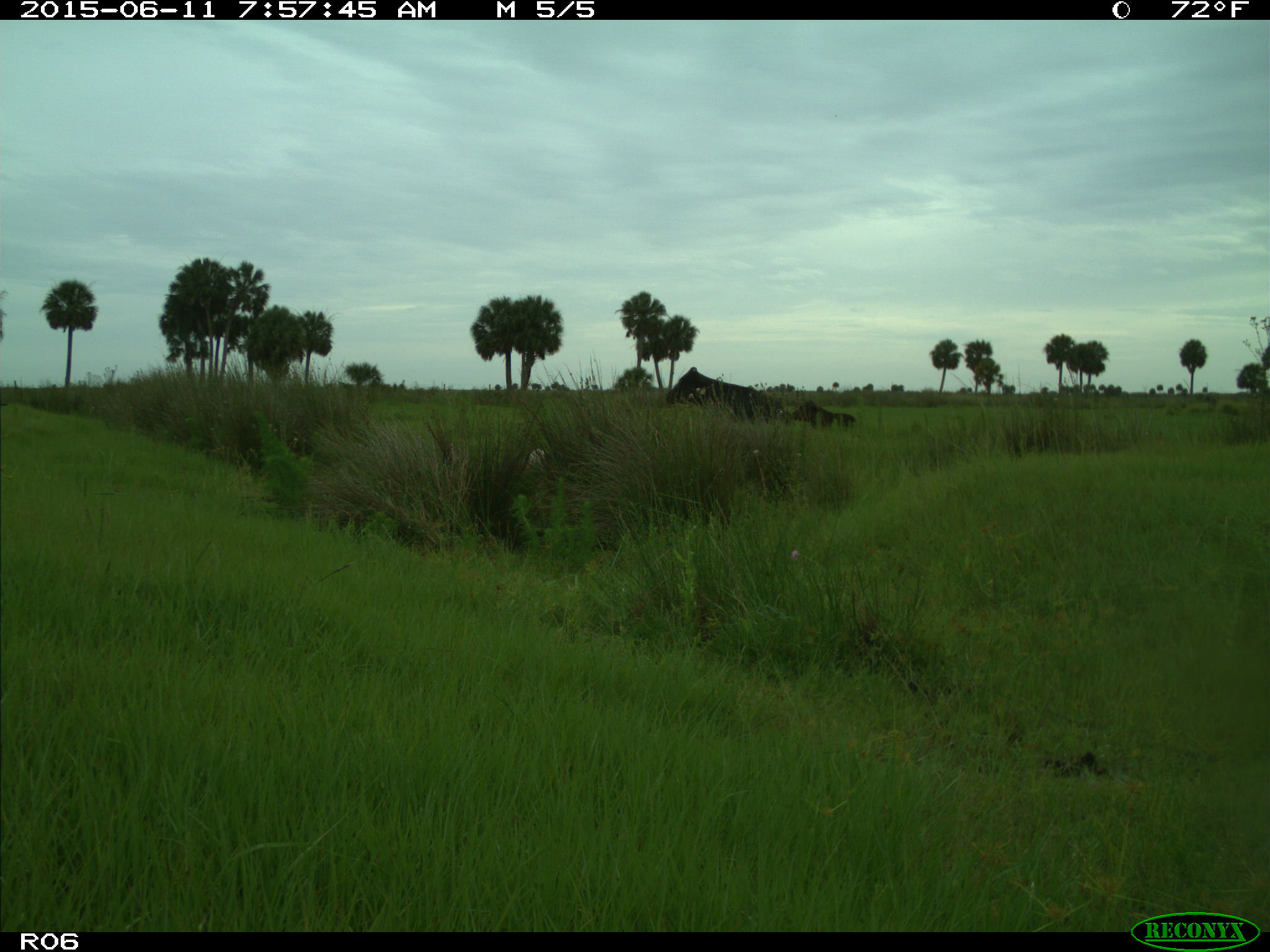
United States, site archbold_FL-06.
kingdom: Animalia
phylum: Chordata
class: Mammalia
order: Artiodactyla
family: Bovidae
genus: Bos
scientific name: Bos taurus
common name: domestic cow